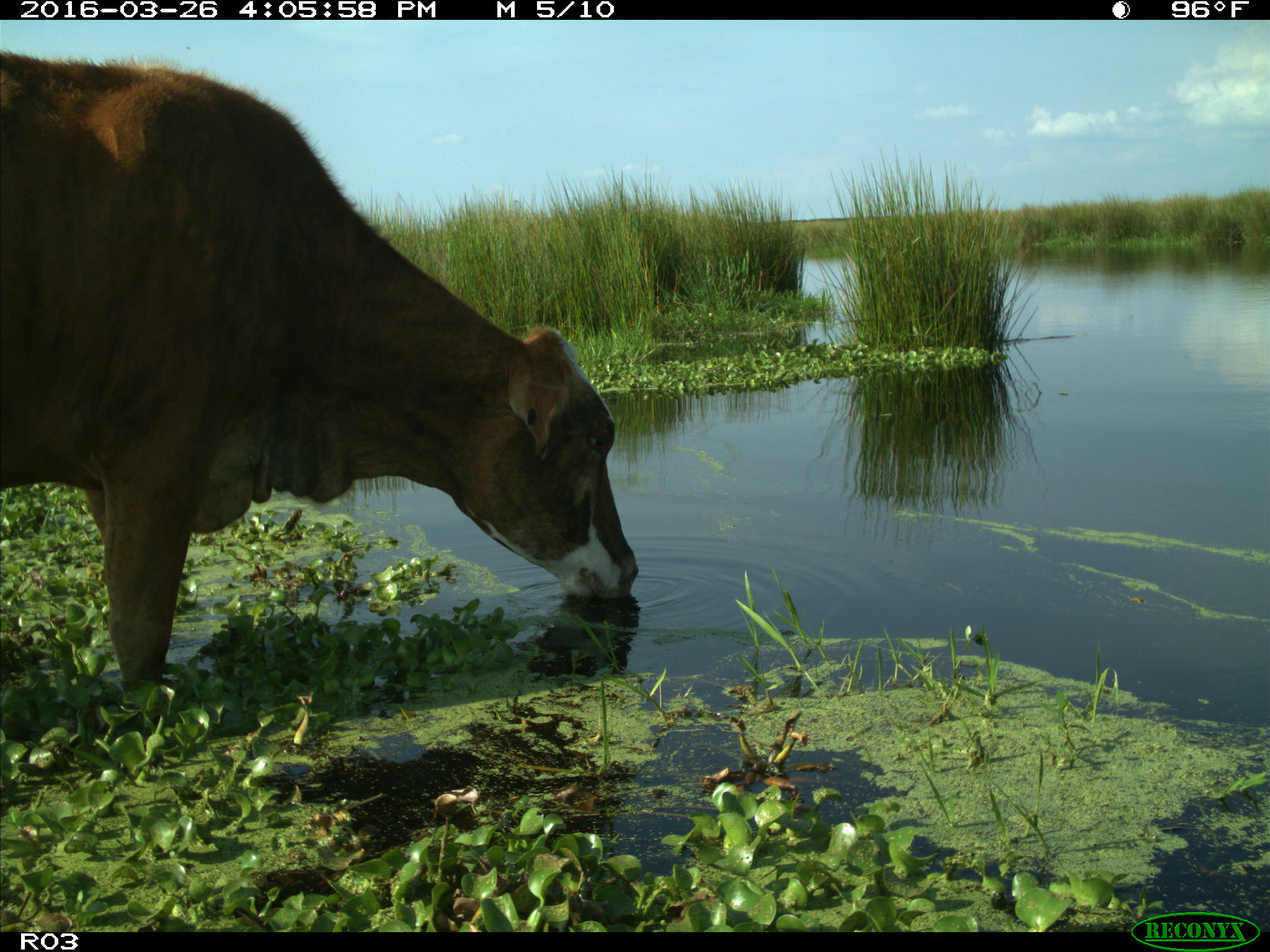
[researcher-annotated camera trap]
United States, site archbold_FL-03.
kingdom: Animalia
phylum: Chordata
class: Mammalia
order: Artiodactyla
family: Bovidae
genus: Bos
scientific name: Bos taurus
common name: domestic cow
Bos taurus (domestic cow).